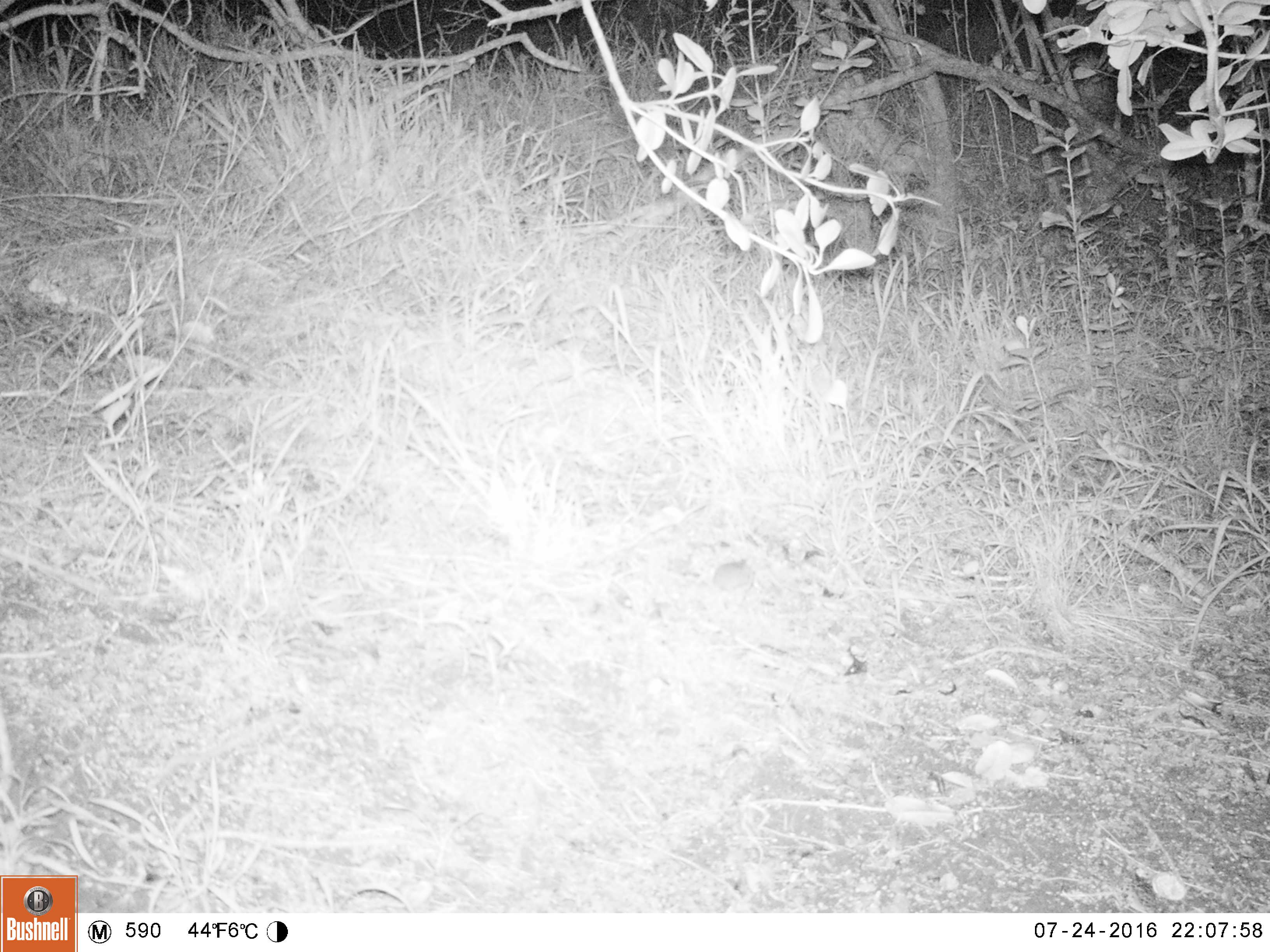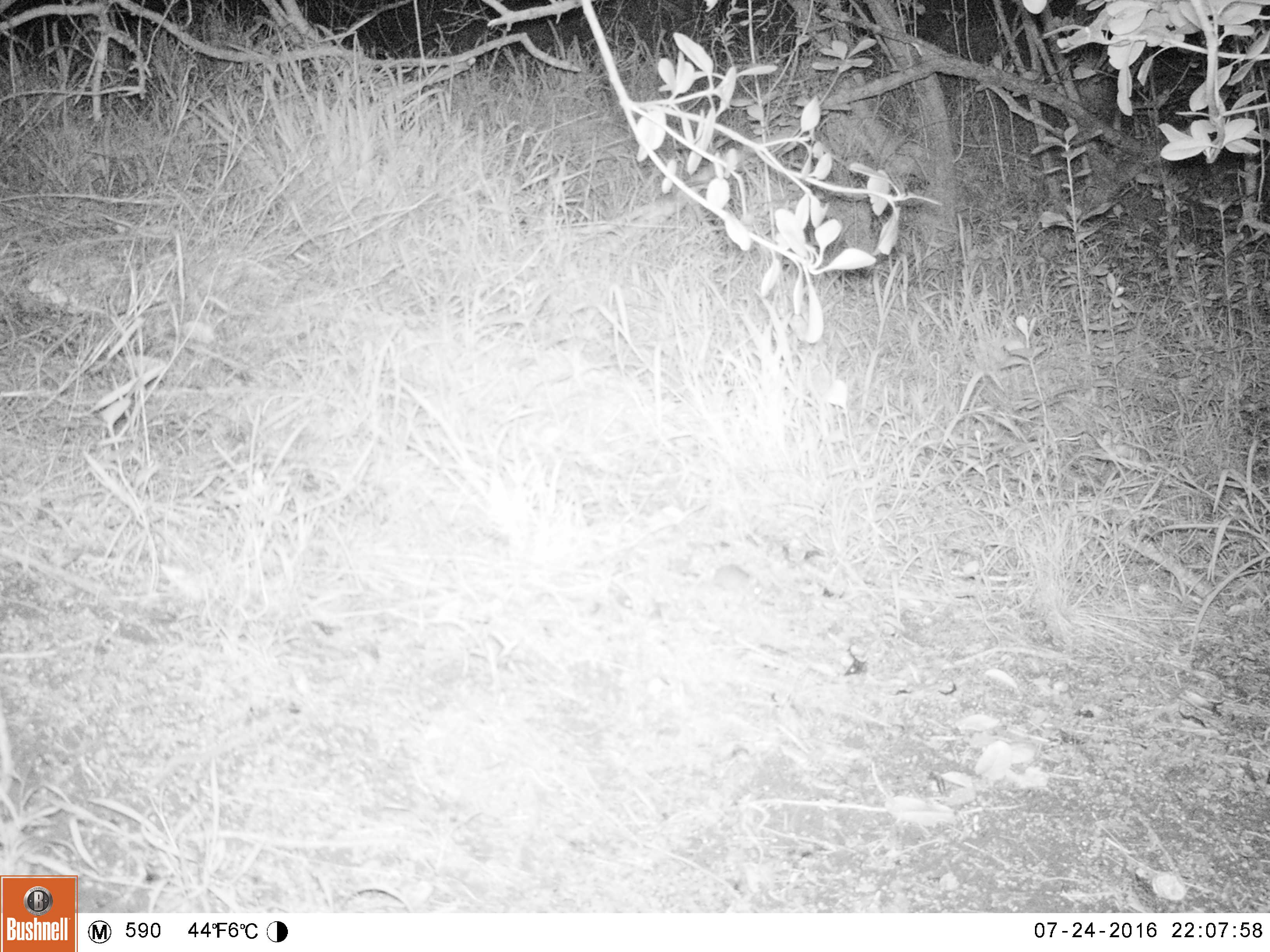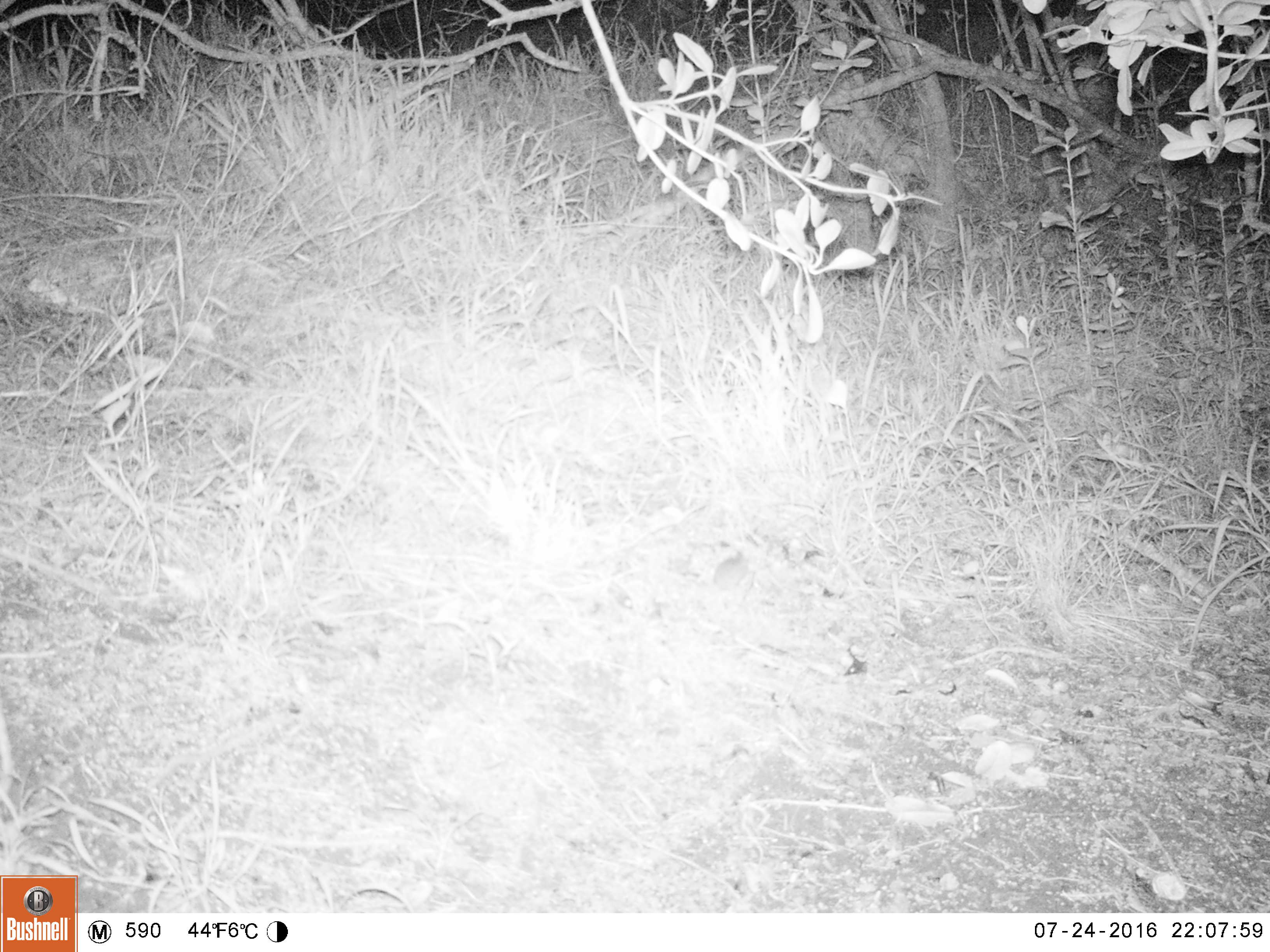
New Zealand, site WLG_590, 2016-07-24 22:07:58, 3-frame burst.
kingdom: Animalia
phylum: Chordata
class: Mammalia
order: Rodentia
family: Muridae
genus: Mus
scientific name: Mus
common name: mouse